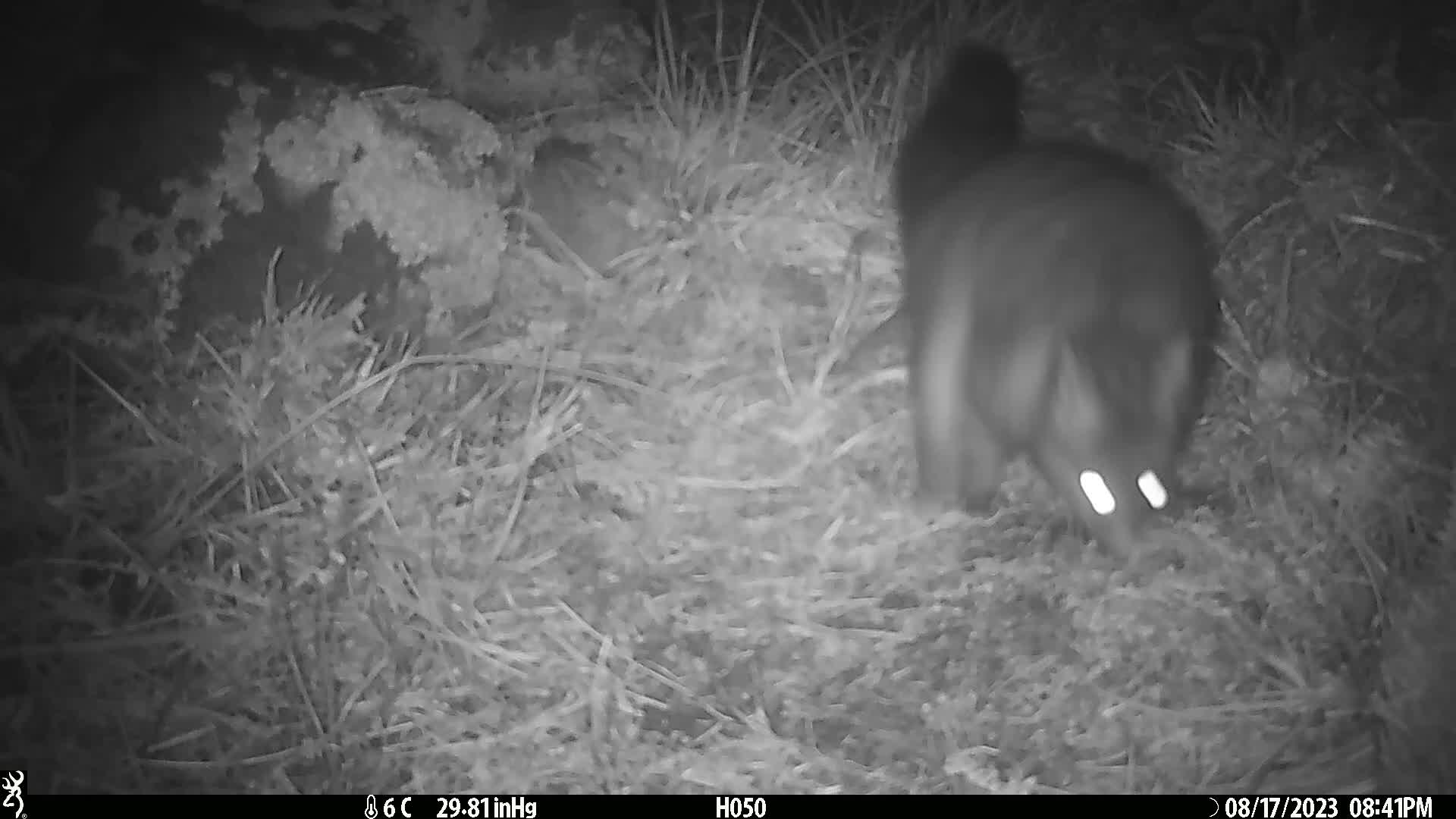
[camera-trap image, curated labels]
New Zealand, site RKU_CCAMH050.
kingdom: Animalia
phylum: Chordata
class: Mammalia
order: Diprotodontia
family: Phalangeridae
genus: Trichosurus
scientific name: Trichosurus vulpecula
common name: common brushtail possum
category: possum